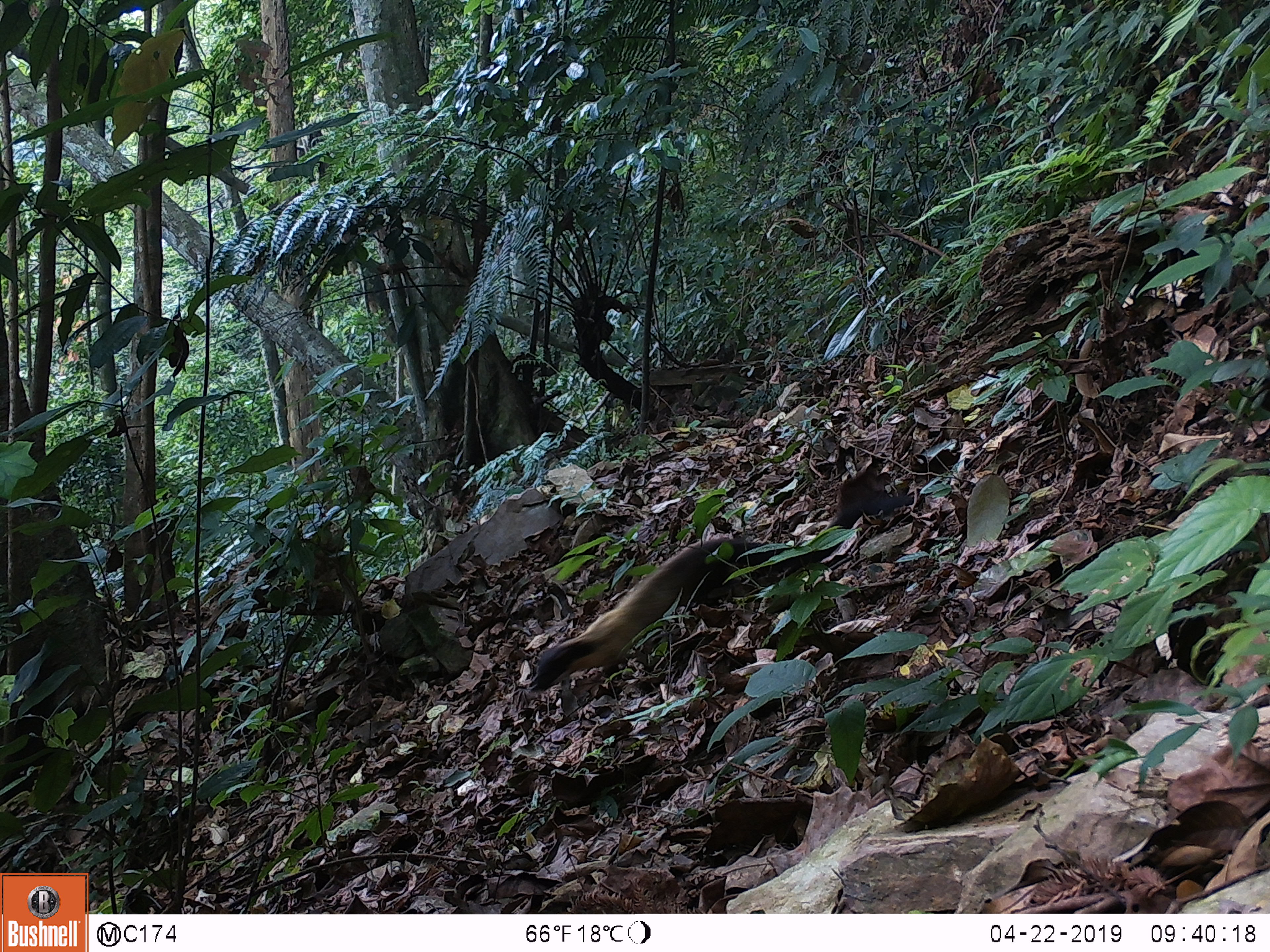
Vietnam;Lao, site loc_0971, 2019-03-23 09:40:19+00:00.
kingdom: Animalia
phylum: Chordata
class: Mammalia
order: Carnivora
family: Mustelidae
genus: Martes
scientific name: Martes flavigula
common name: yellow-throated marten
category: yellow throated marten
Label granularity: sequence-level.